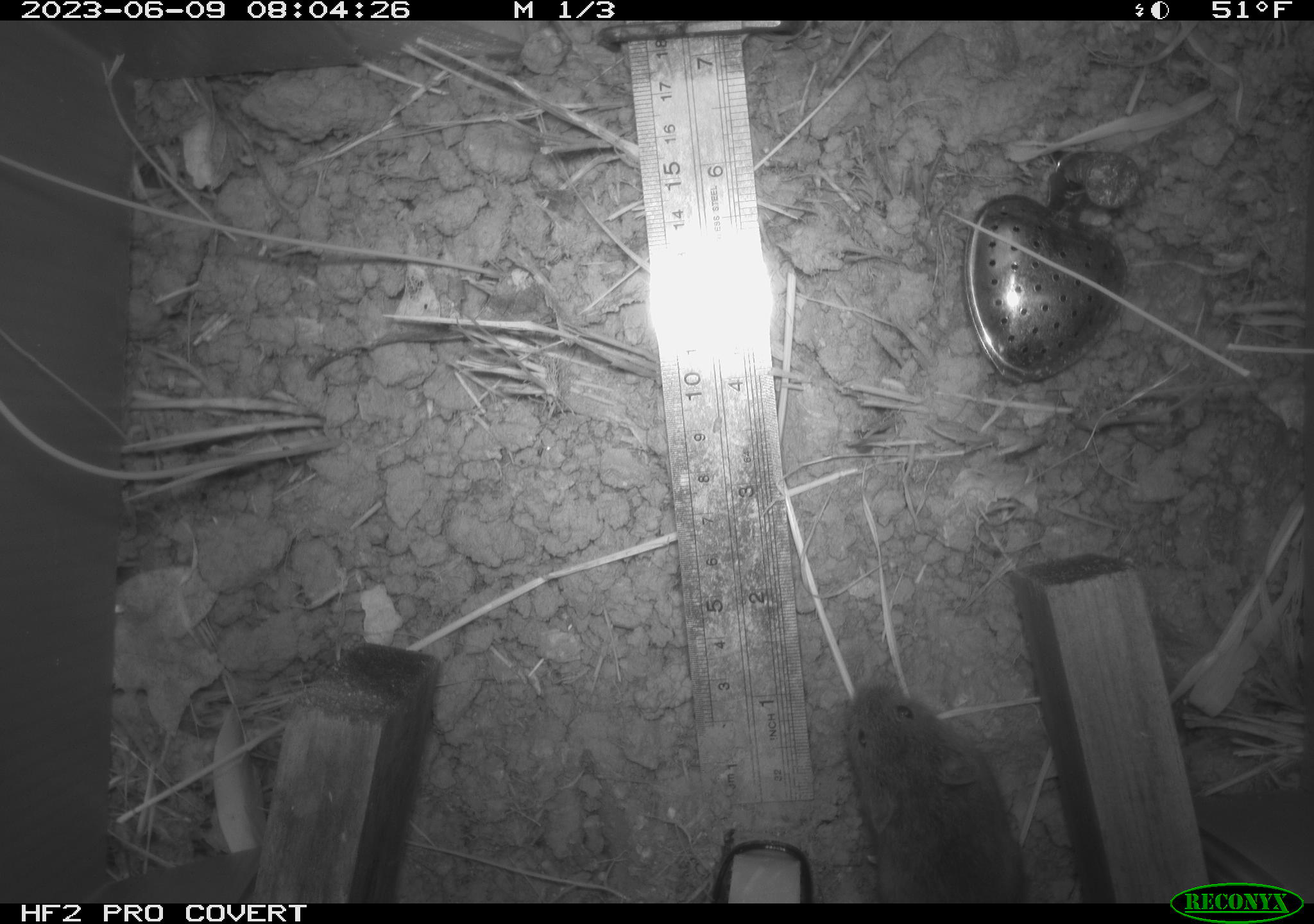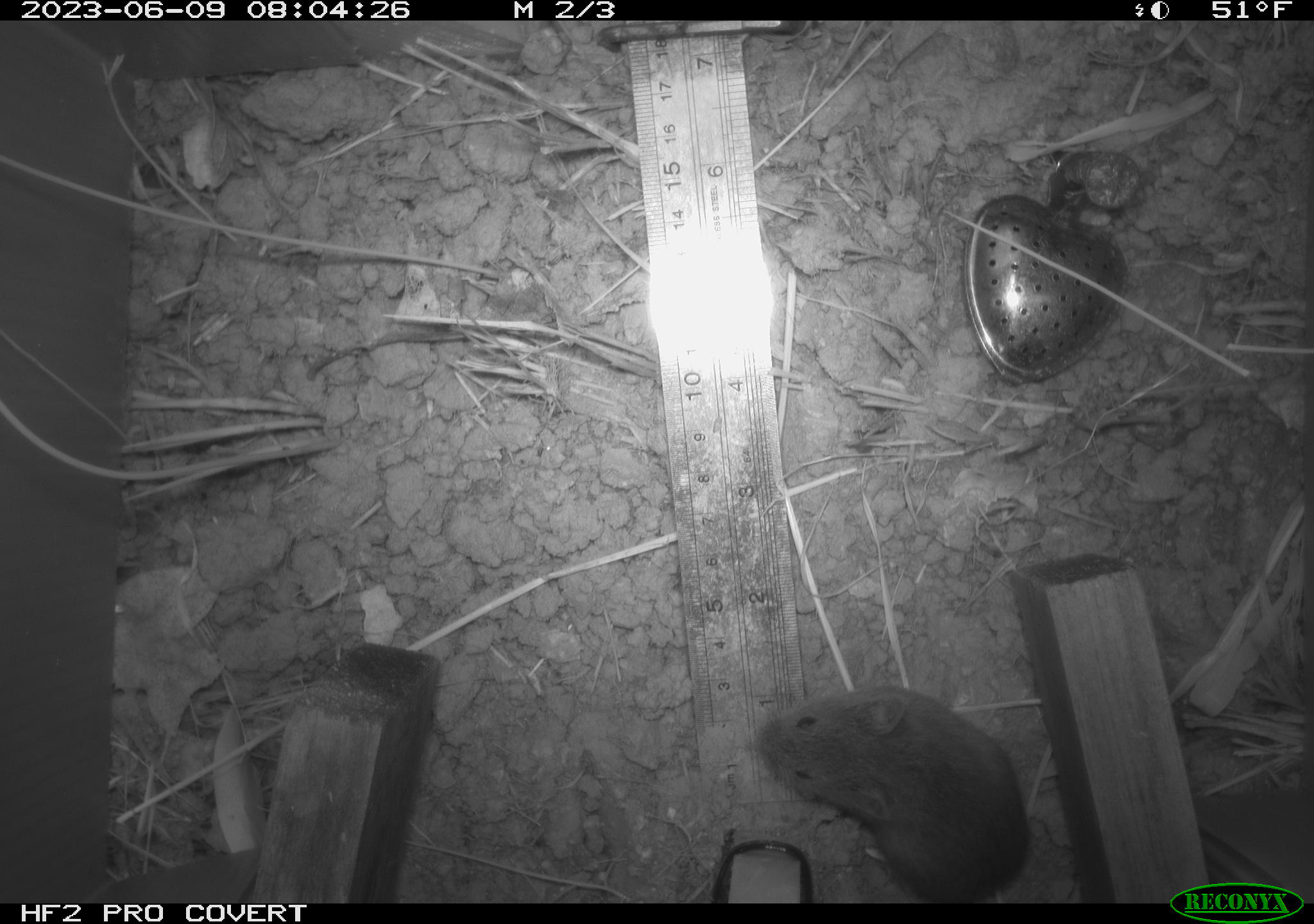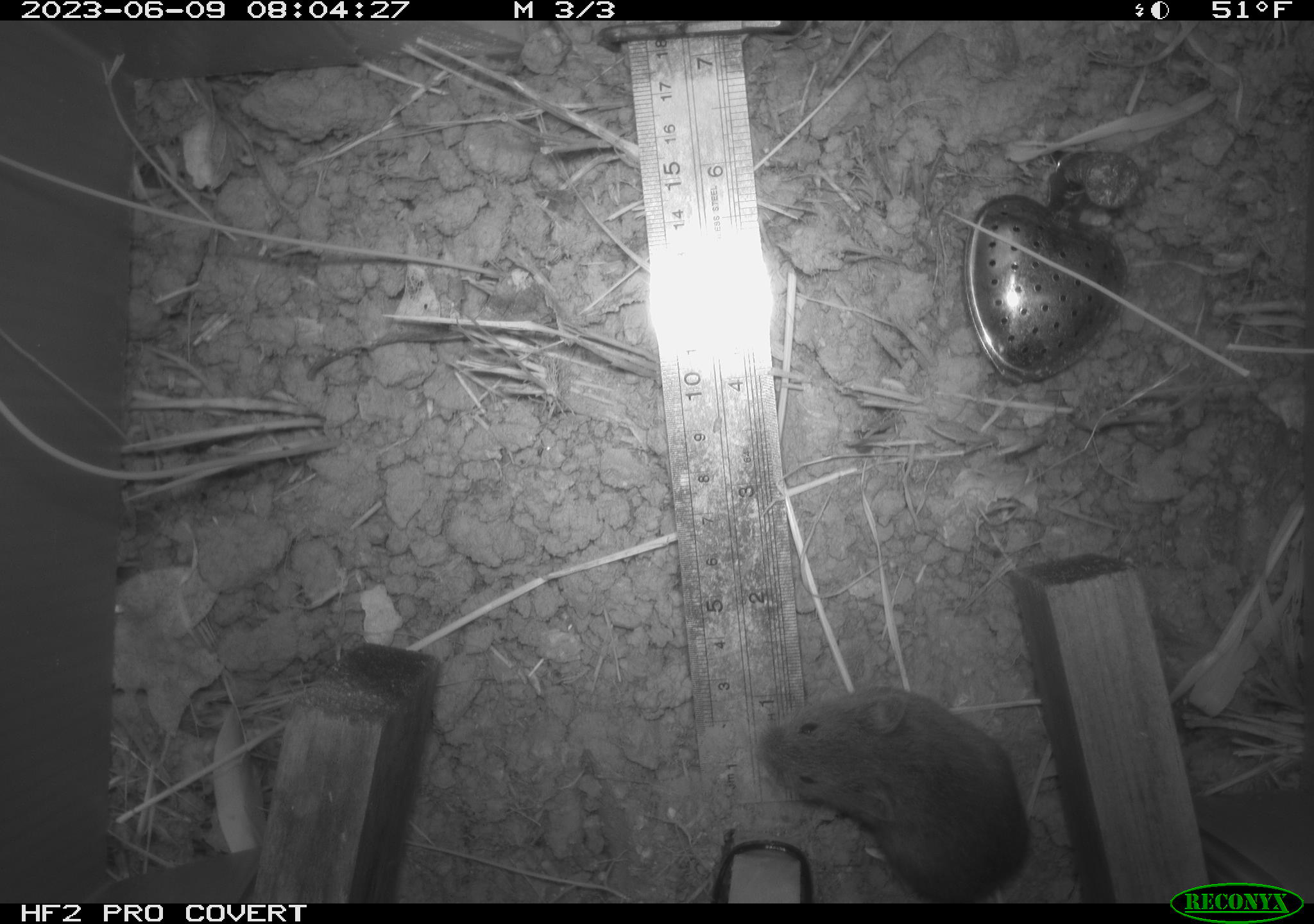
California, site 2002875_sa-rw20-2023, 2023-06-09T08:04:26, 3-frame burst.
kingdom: Animalia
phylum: Chordata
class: Mammalia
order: Rodentia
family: Cricetidae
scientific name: Arvicolinae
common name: voles, lemmings, and muskrats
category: arvicolinae subfamily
Arvicolinae subfamily (voles, lemmings, and muskrats) (Arvicolinae).